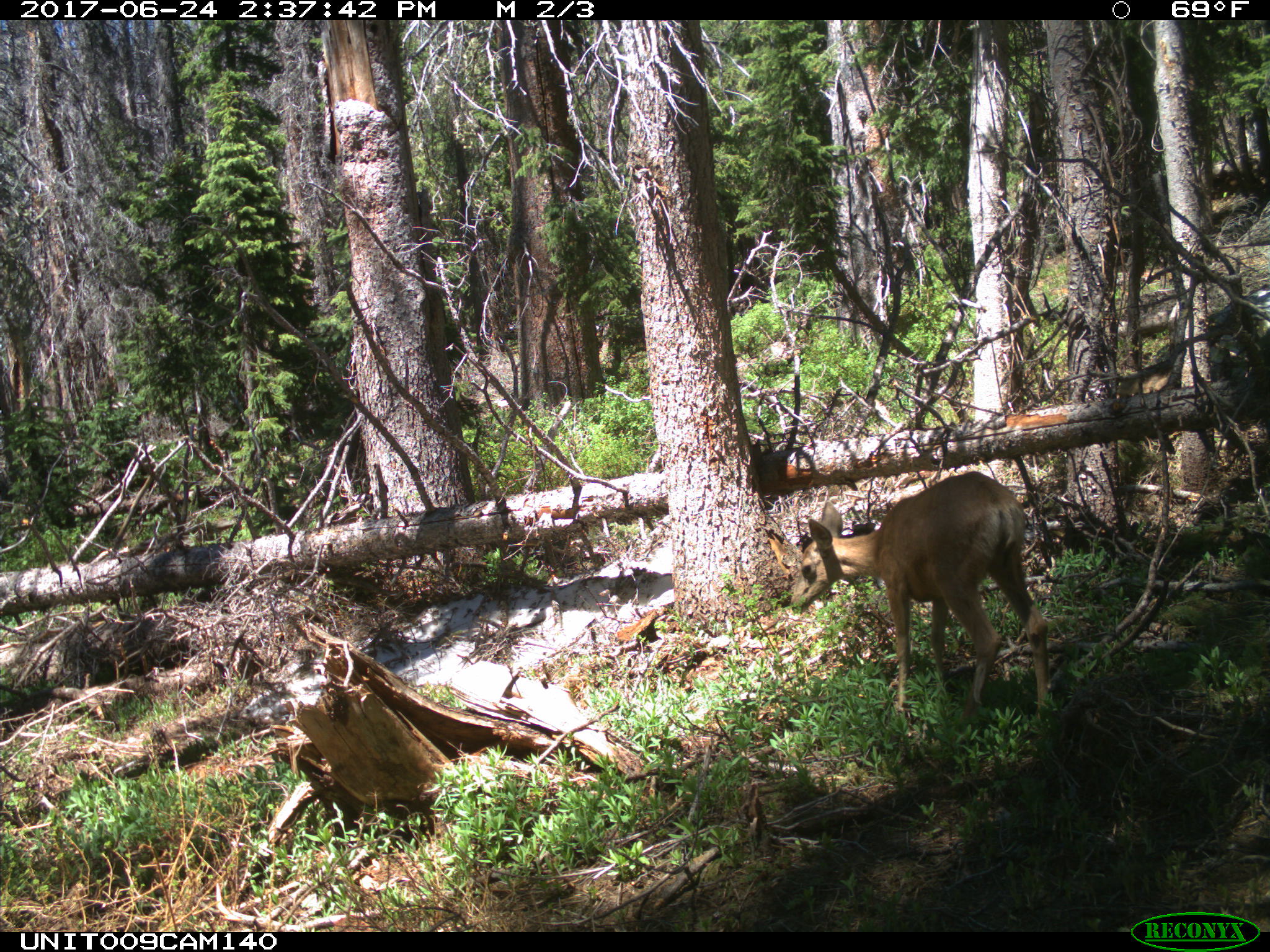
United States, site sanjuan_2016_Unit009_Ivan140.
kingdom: Animalia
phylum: Chordata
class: Mammalia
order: Artiodactyla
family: Cervidae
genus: Odocoileus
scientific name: Odocoileus hemionus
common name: mule deer